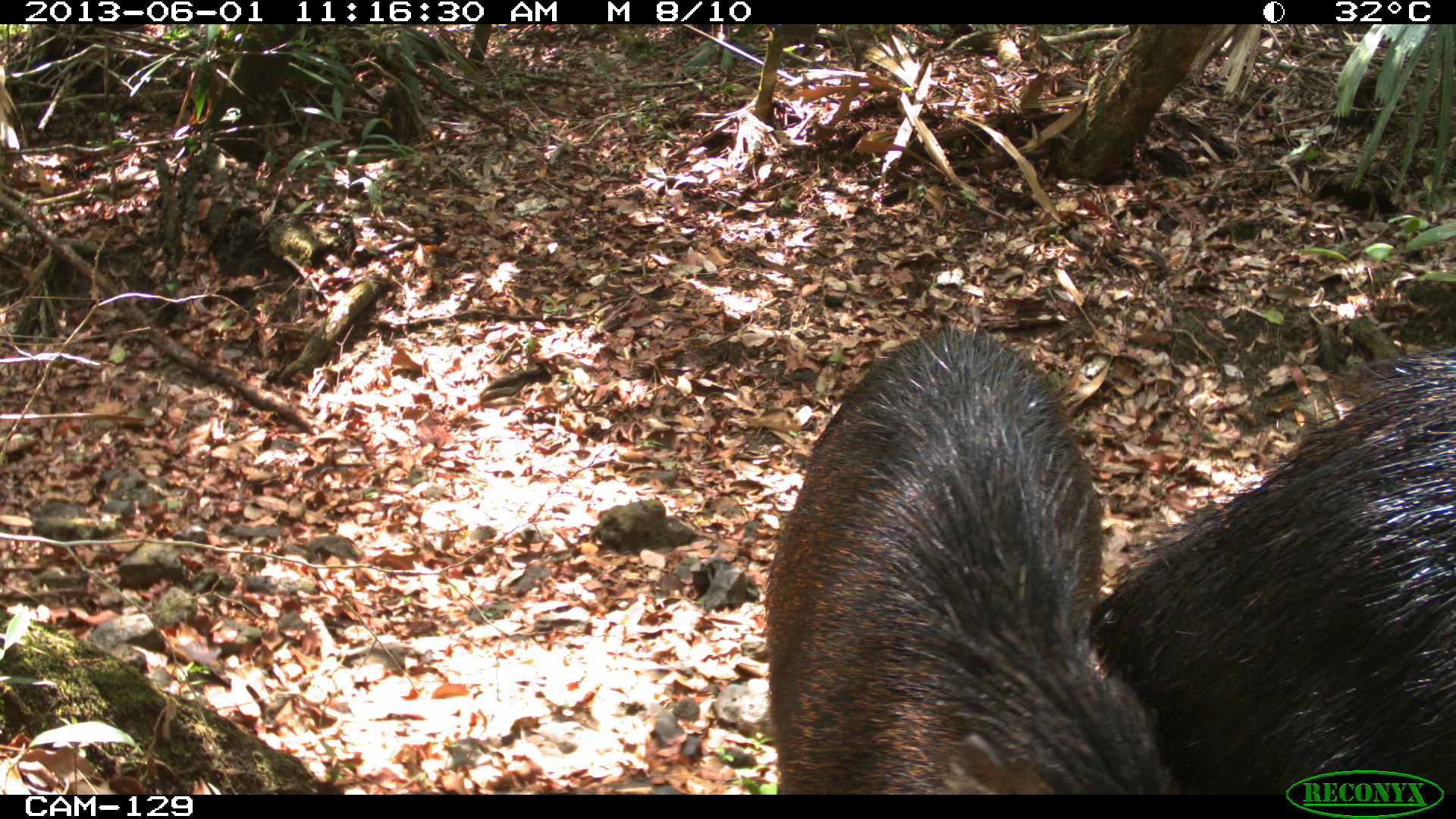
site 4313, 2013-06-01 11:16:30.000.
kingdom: Animalia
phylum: Chordata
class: Mammalia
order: Artiodactyla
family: Tayassuidae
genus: Tayassu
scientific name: Tayassu pecari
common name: white-lipped peccary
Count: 6.